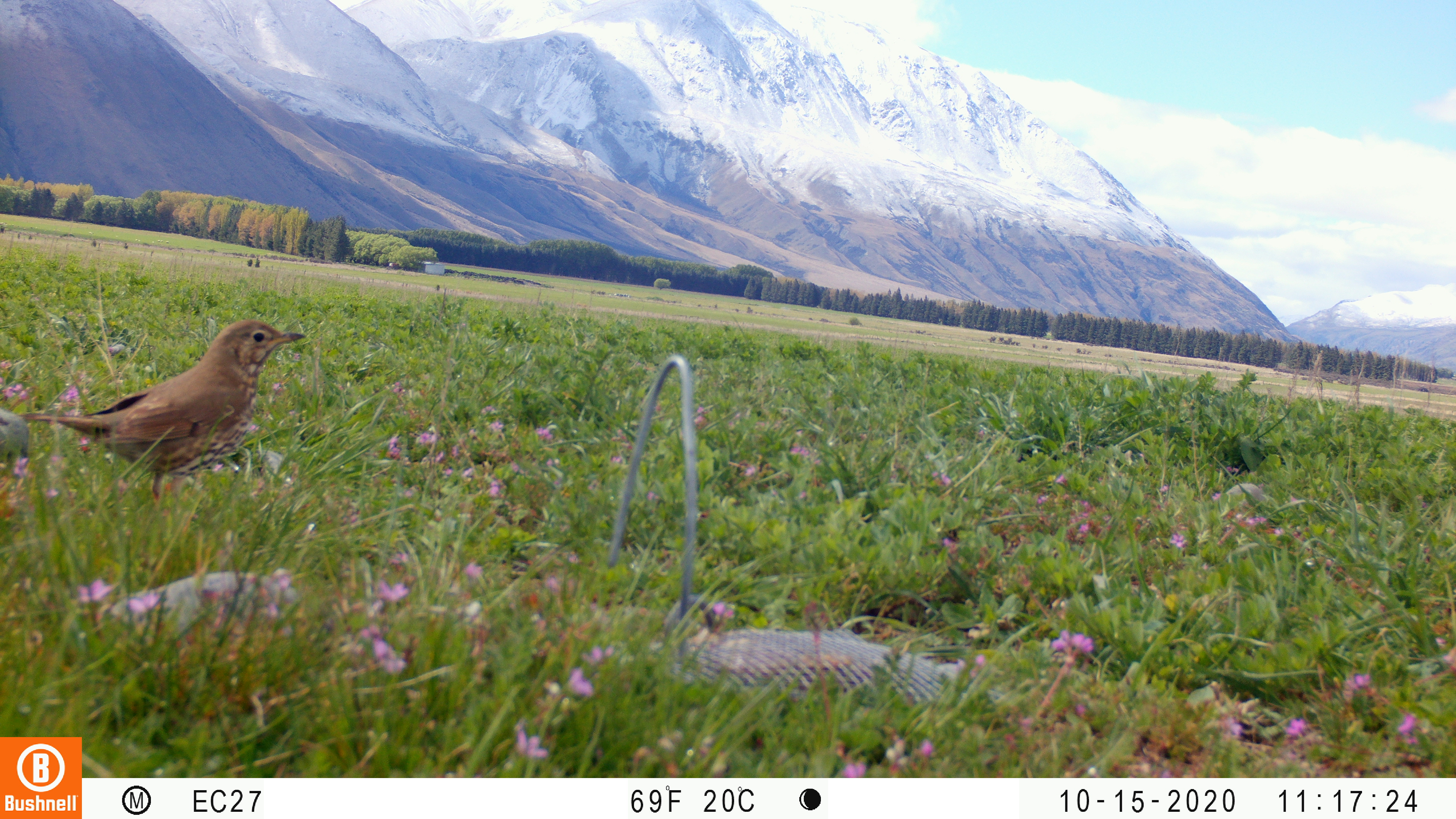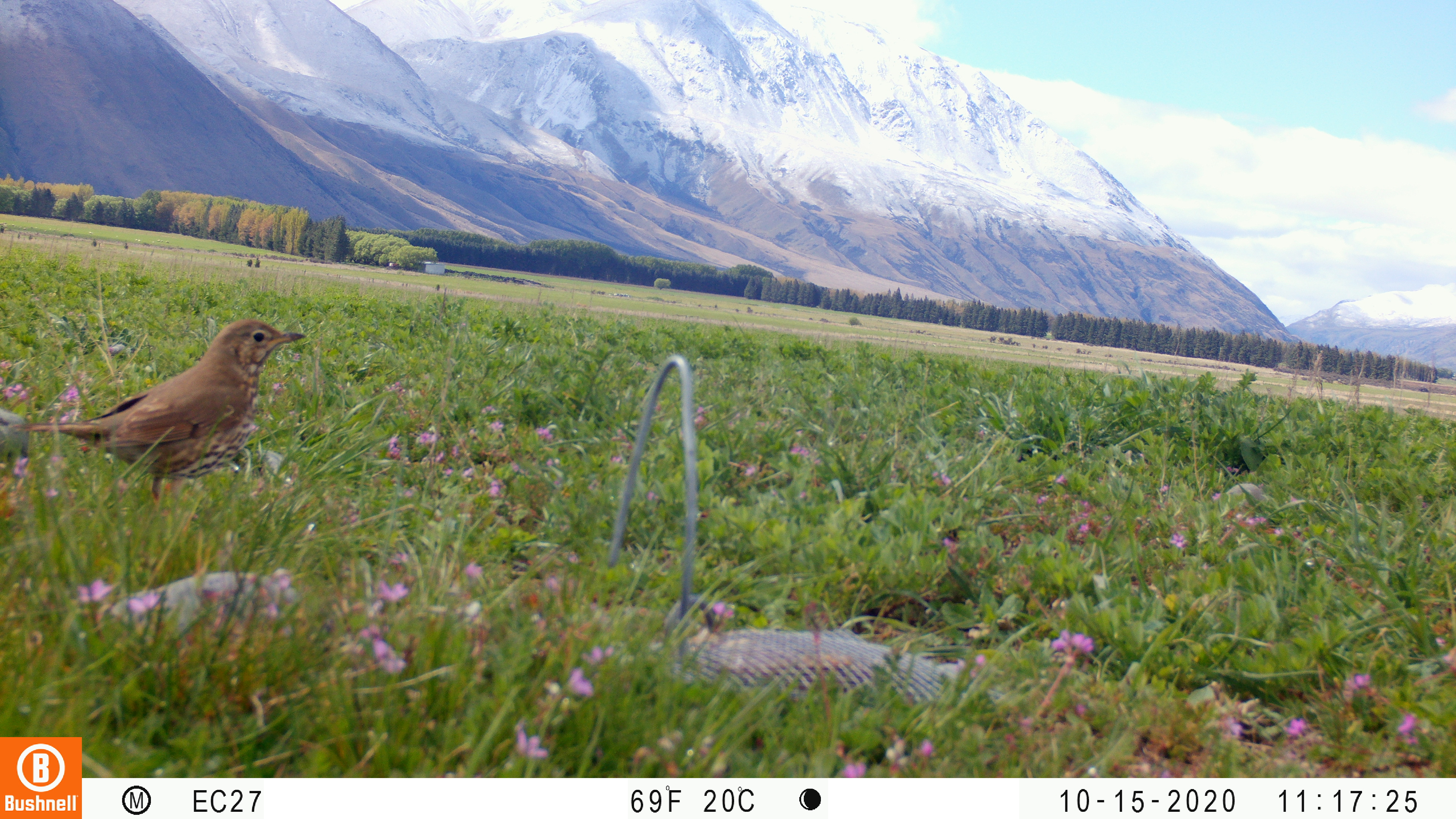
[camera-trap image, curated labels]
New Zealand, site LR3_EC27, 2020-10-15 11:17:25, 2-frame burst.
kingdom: Animalia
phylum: Chordata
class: Aves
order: Passeriformes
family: Turdidae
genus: Turdus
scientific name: Turdus philomelos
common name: song thrush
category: thrush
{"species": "thrush (song thrush) (Turdus philomelos)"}